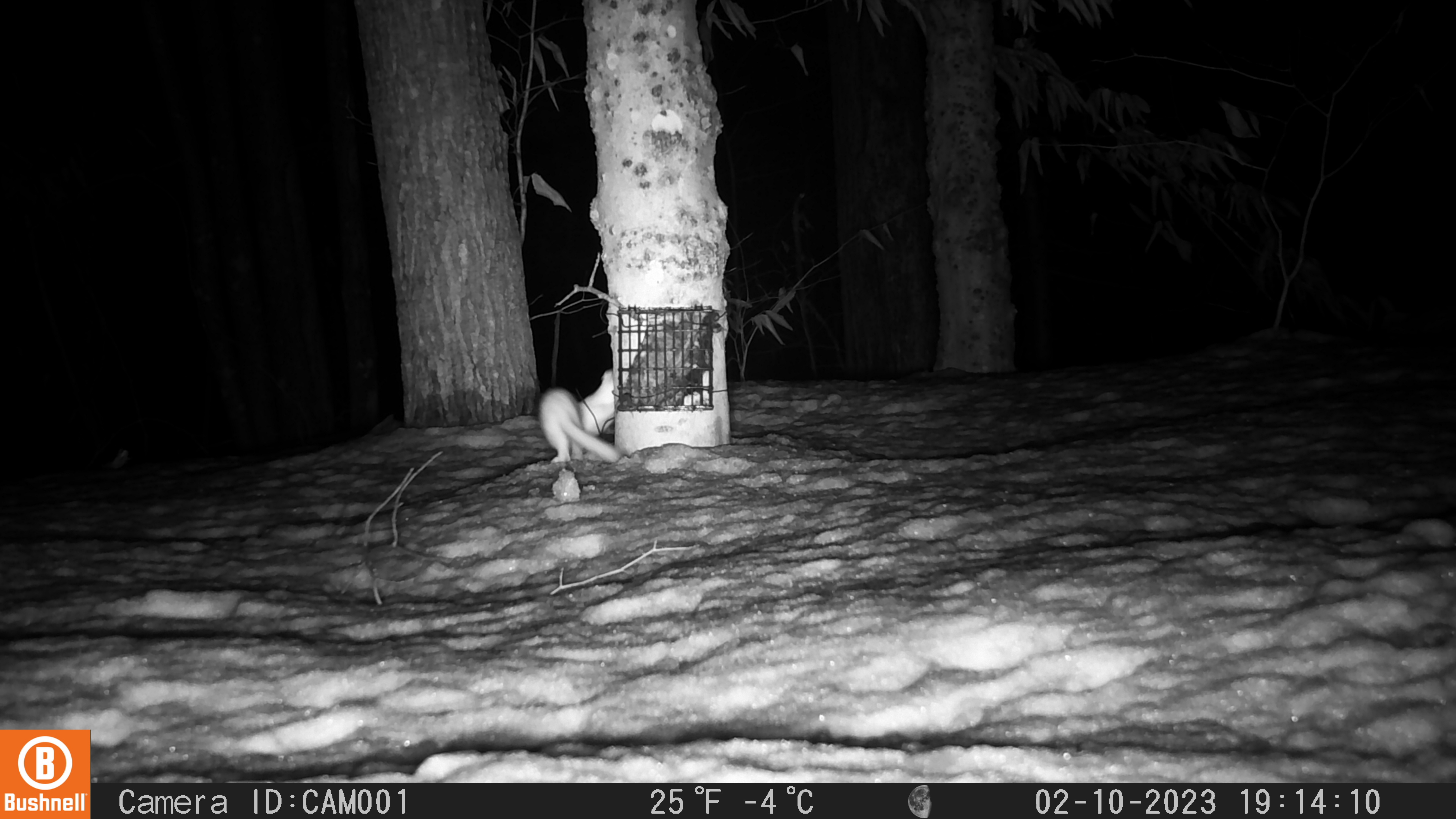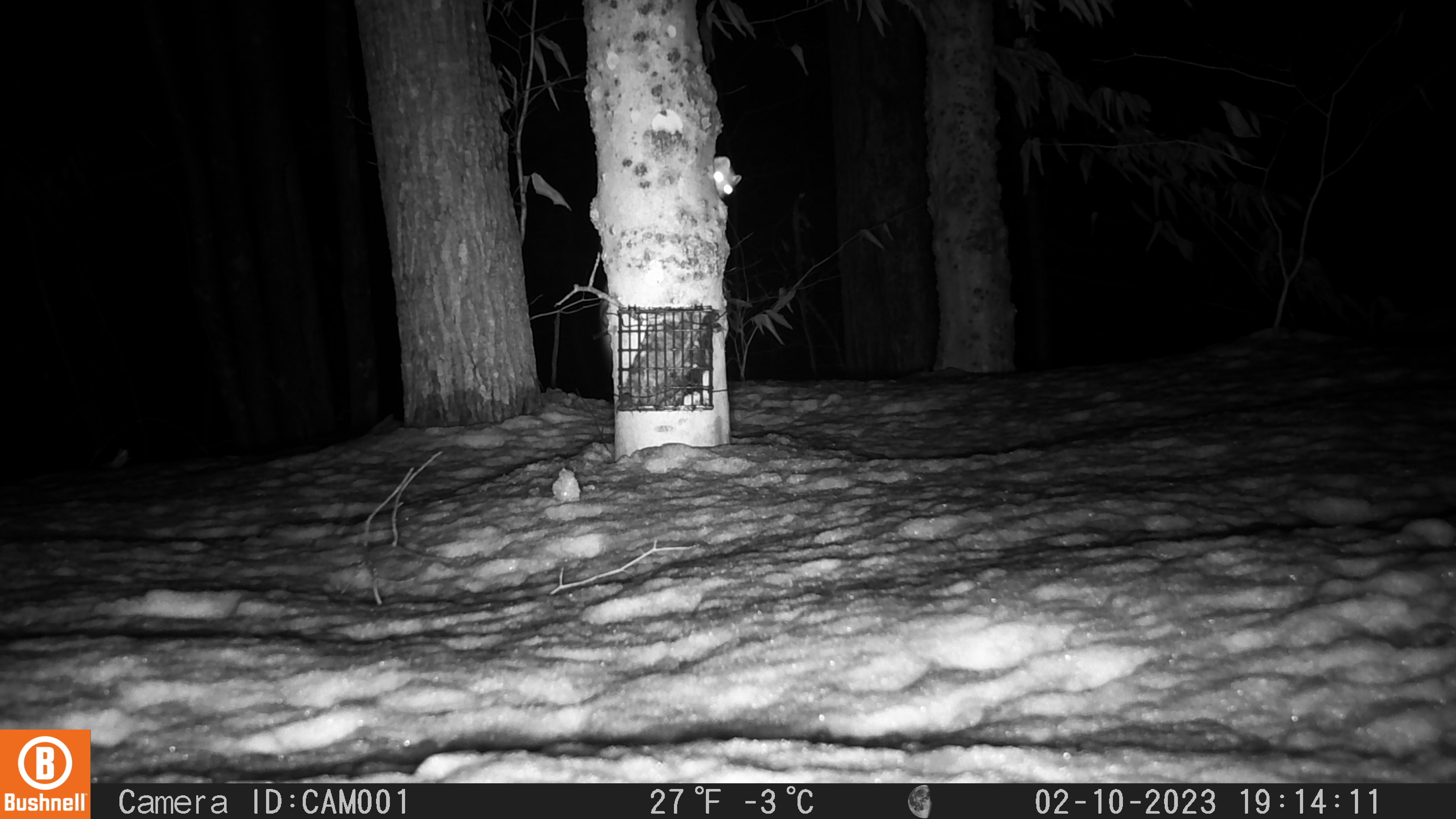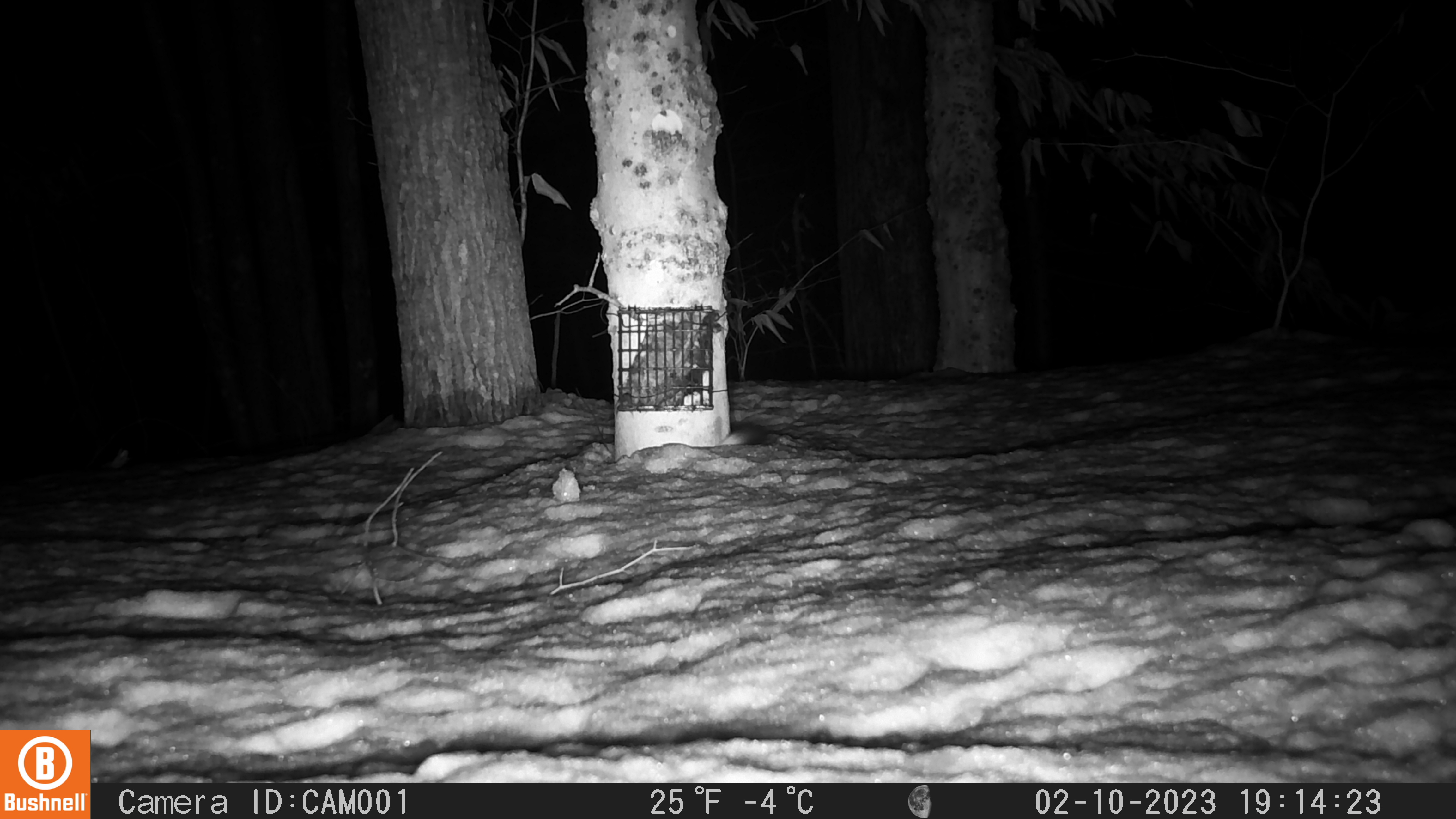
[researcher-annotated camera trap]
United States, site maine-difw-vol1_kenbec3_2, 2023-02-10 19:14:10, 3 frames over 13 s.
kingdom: Animalia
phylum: Chordata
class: Mammalia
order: Carnivora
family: Mustelidae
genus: Neogale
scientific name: Neogale frenata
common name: long-tailed weasel